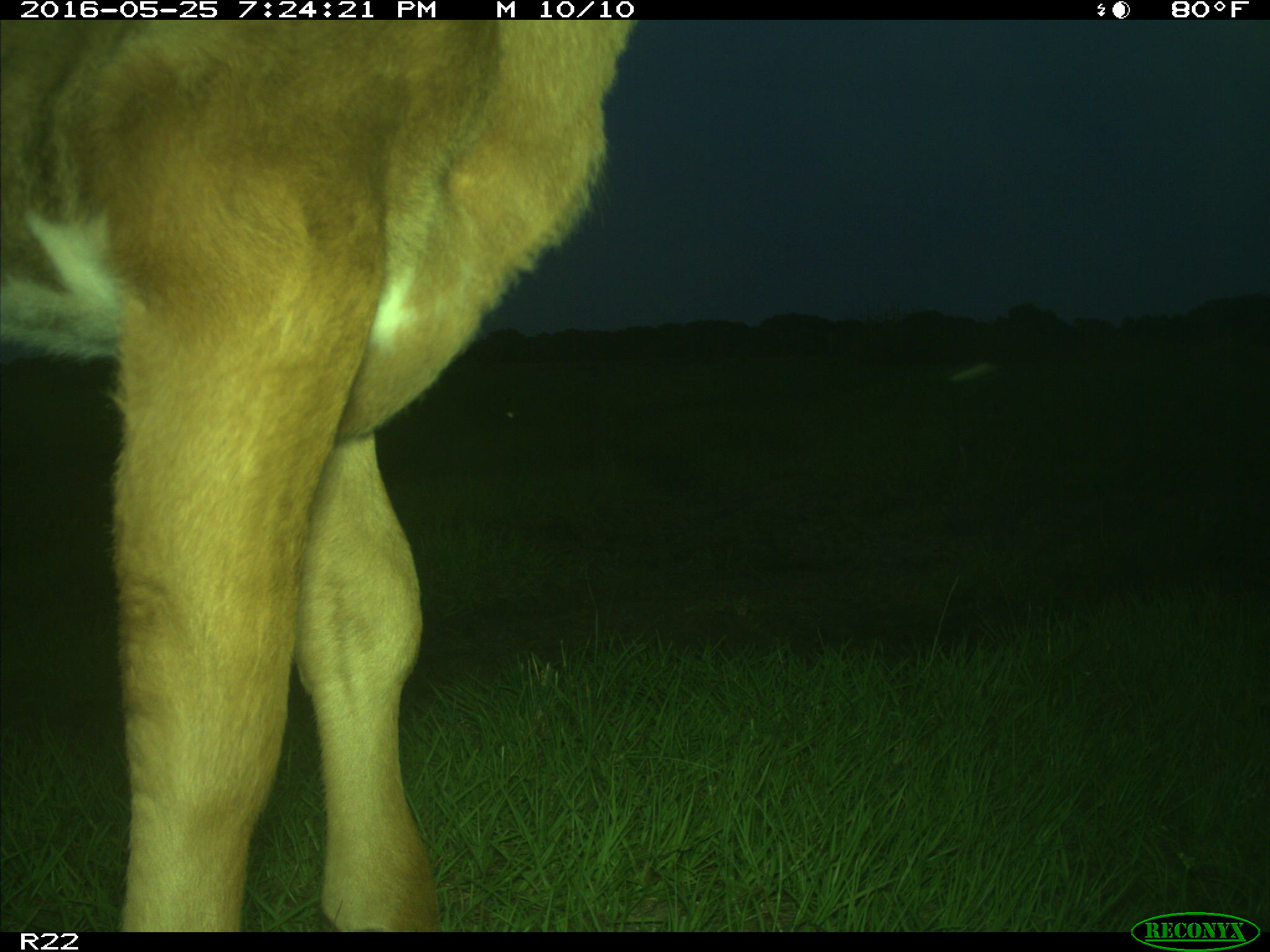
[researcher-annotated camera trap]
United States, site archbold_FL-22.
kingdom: Animalia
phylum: Chordata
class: Mammalia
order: Artiodactyla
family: Bovidae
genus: Bos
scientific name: Bos taurus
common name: domestic cow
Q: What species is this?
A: Bos taurus (domestic cow).